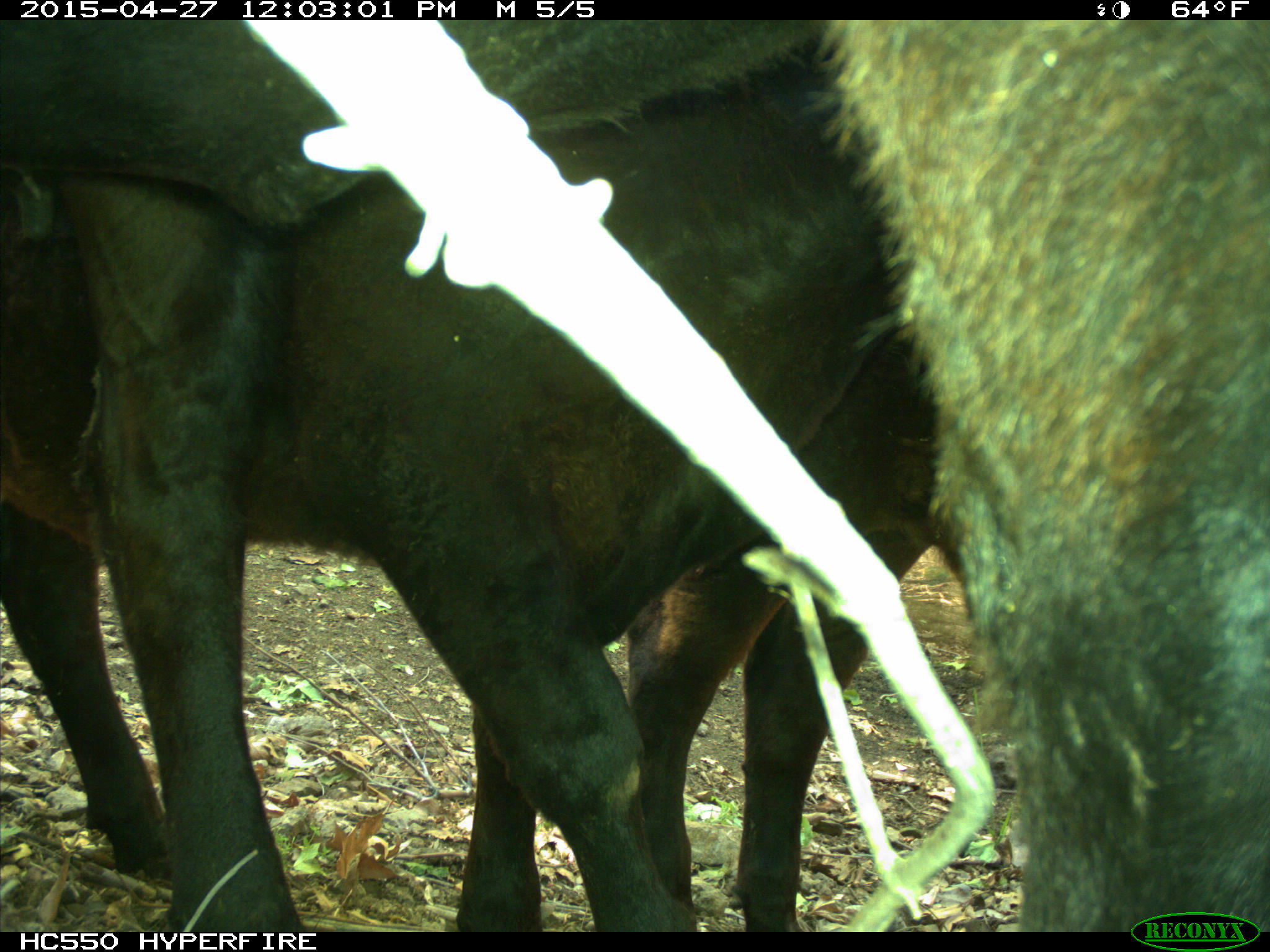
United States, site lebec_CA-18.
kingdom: Animalia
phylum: Chordata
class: Mammalia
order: Artiodactyla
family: Bovidae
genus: Bos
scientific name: Bos taurus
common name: domestic cow